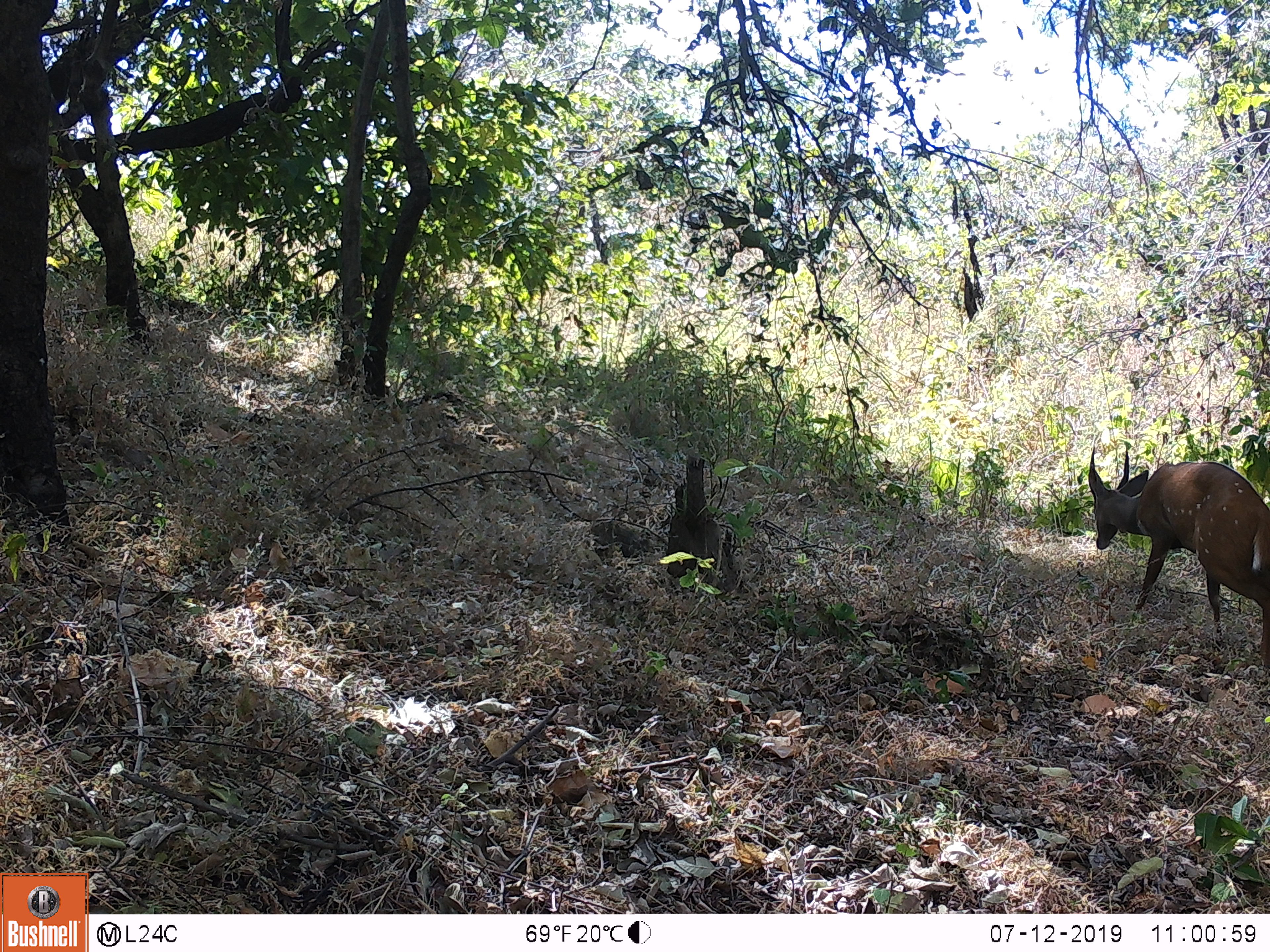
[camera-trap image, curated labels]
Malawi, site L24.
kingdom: Animalia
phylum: Chordata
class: Mammalia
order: Artiodactyla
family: Bovidae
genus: Tragelaphus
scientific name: Tragelaphus sylvaticus sylvaticus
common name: cape bushbuck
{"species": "cape bushbuck (Tragelaphus sylvaticus sylvaticus)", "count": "1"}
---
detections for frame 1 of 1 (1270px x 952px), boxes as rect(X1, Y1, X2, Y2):
cape bushbuck: rect(1076, 436, 1268, 674)